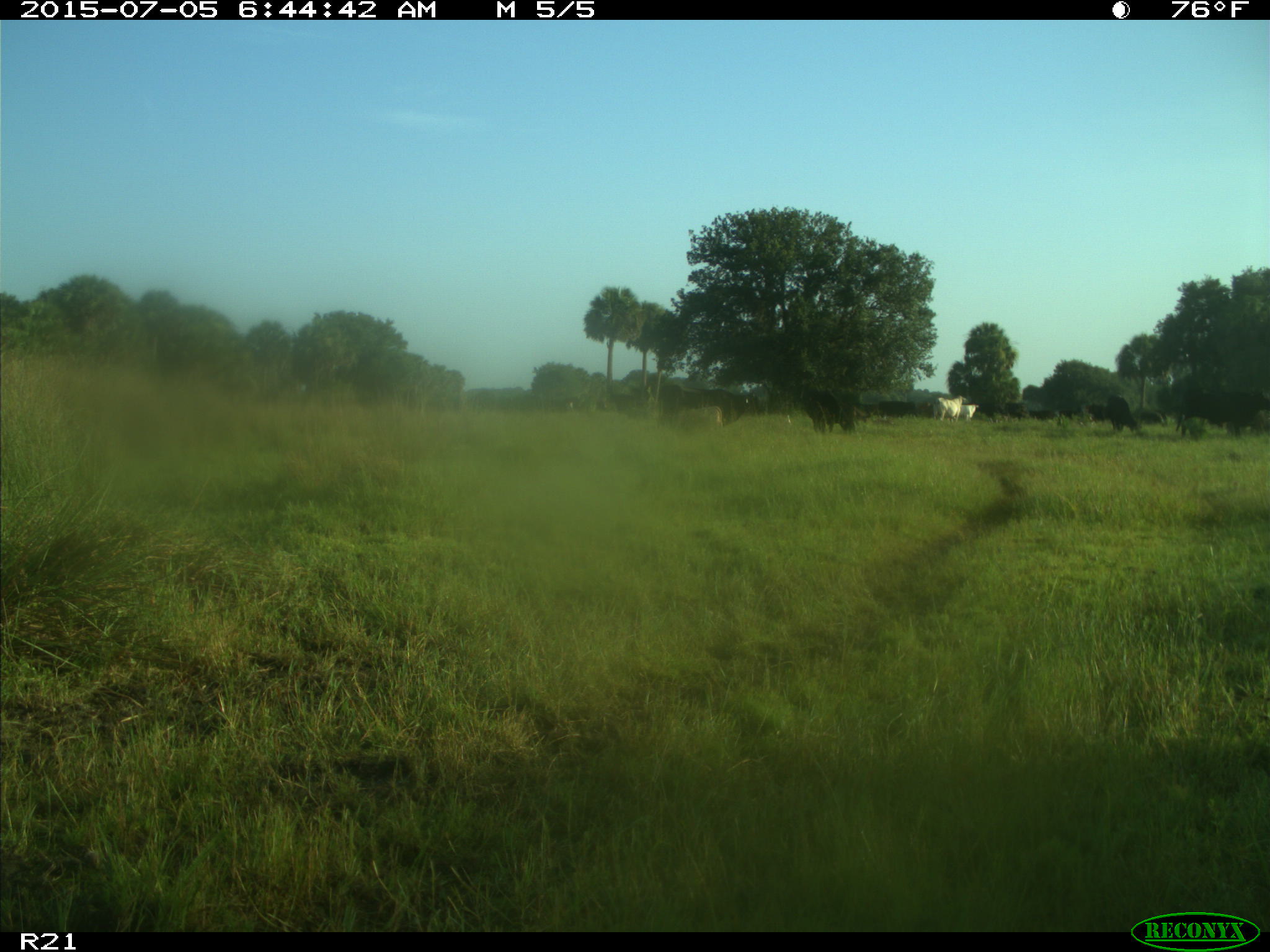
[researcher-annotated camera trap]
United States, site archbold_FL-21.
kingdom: Animalia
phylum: Chordata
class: Mammalia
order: Artiodactyla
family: Bovidae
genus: Bos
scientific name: Bos taurus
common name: domestic cow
Bos taurus (domestic cow).